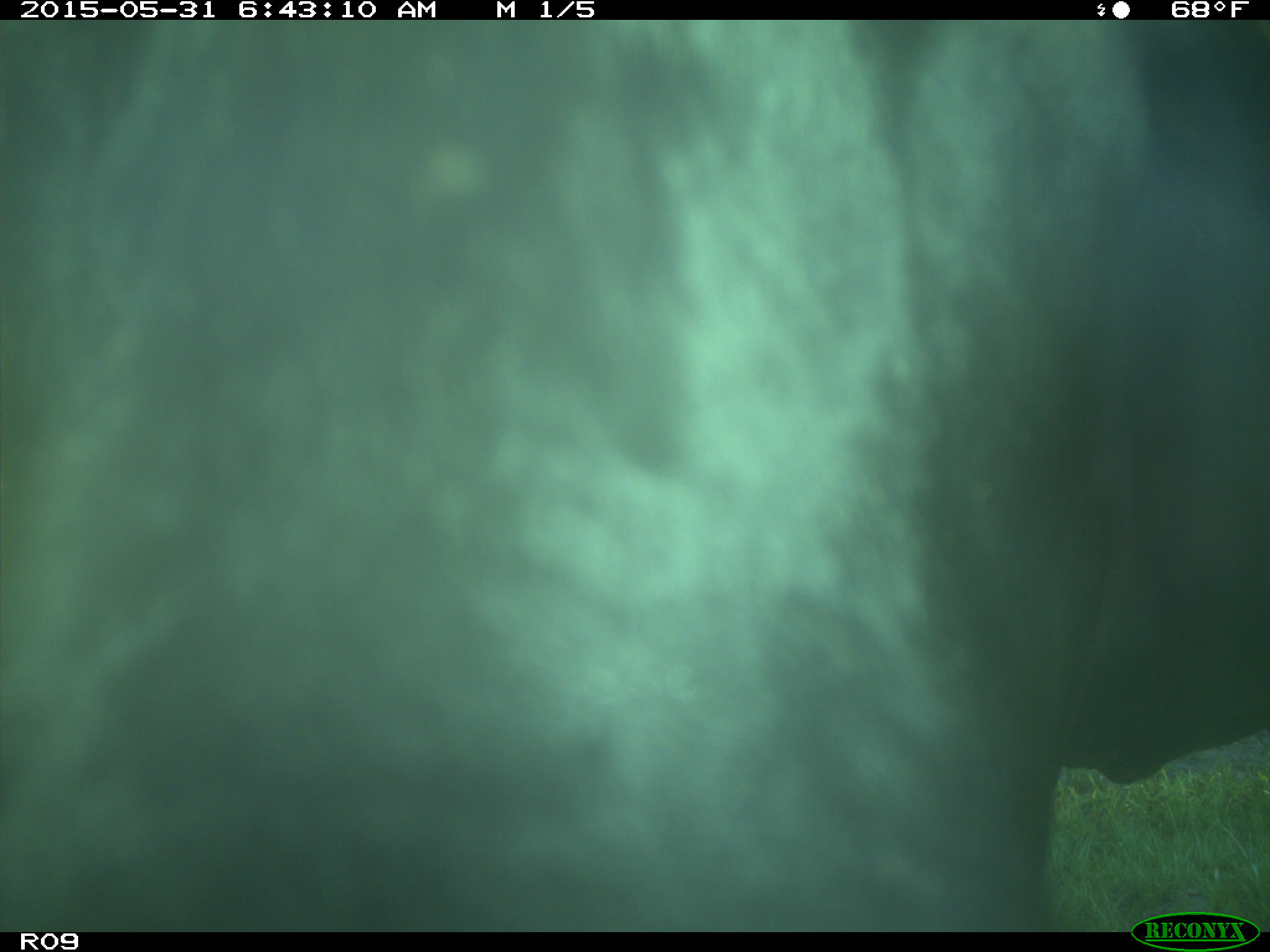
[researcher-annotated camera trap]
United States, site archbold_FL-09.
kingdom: Animalia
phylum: Chordata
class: Mammalia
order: Artiodactyla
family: Bovidae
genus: Bos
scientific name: Bos taurus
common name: domestic cow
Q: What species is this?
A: Bos taurus (domestic cow).